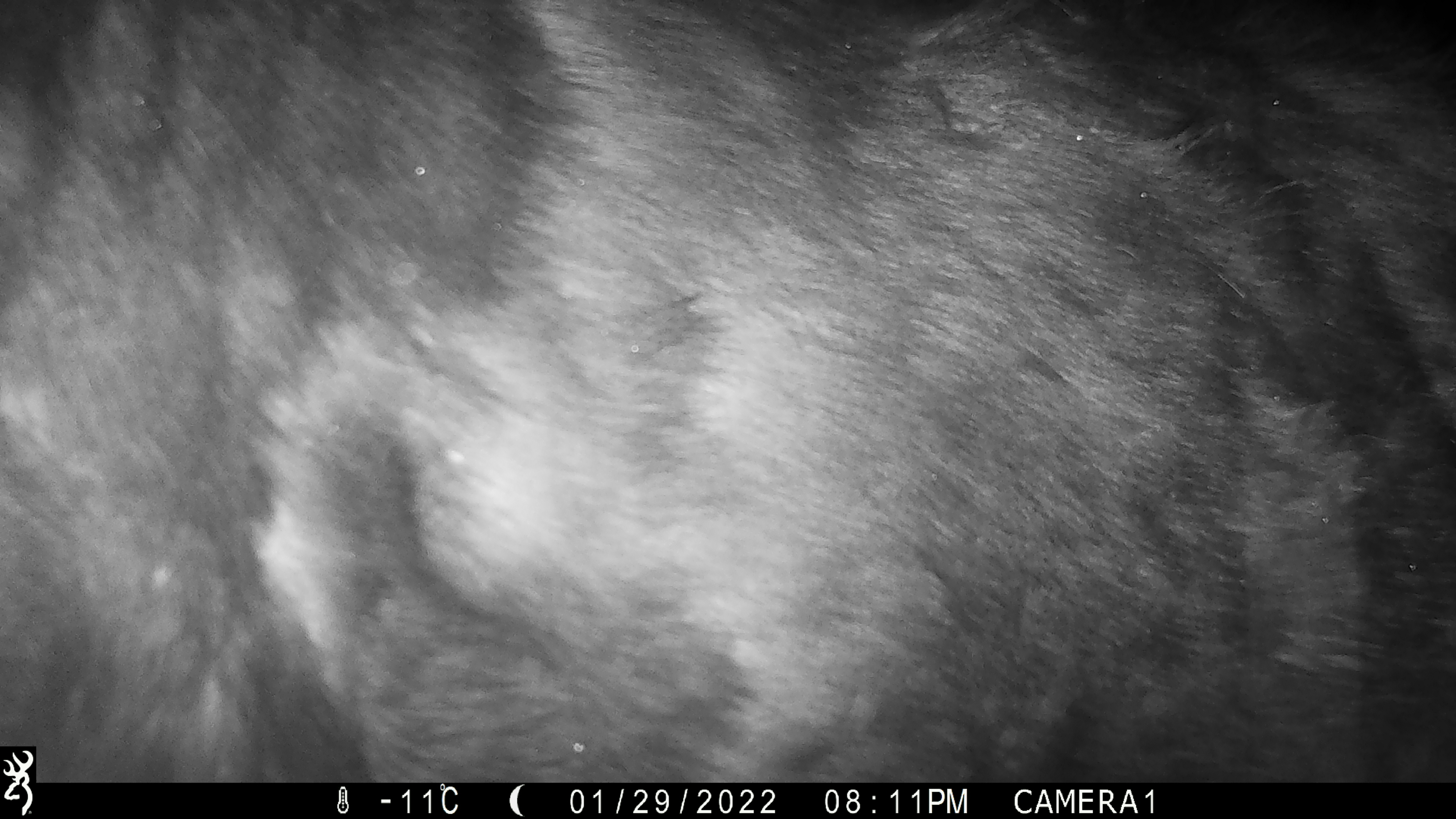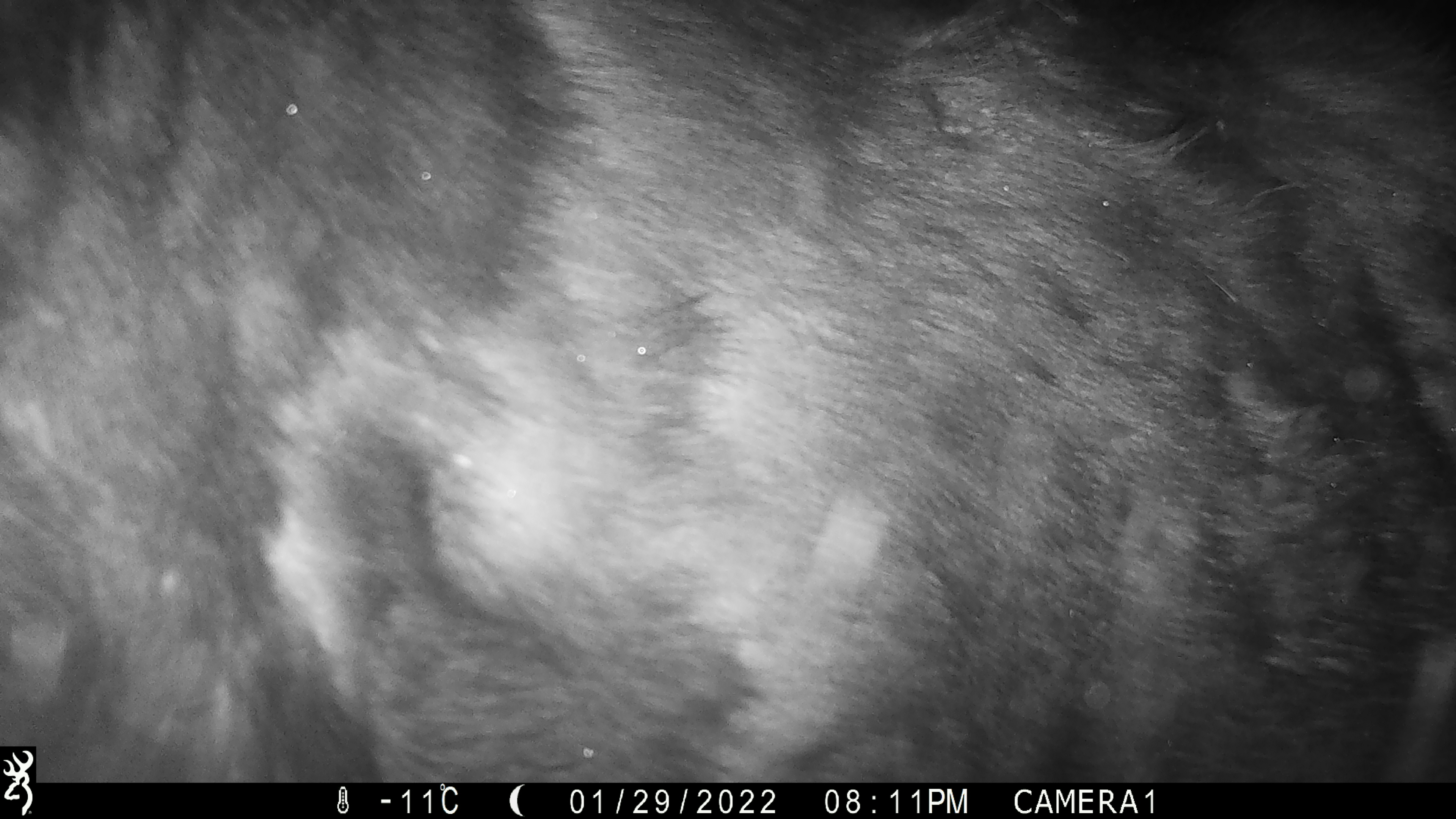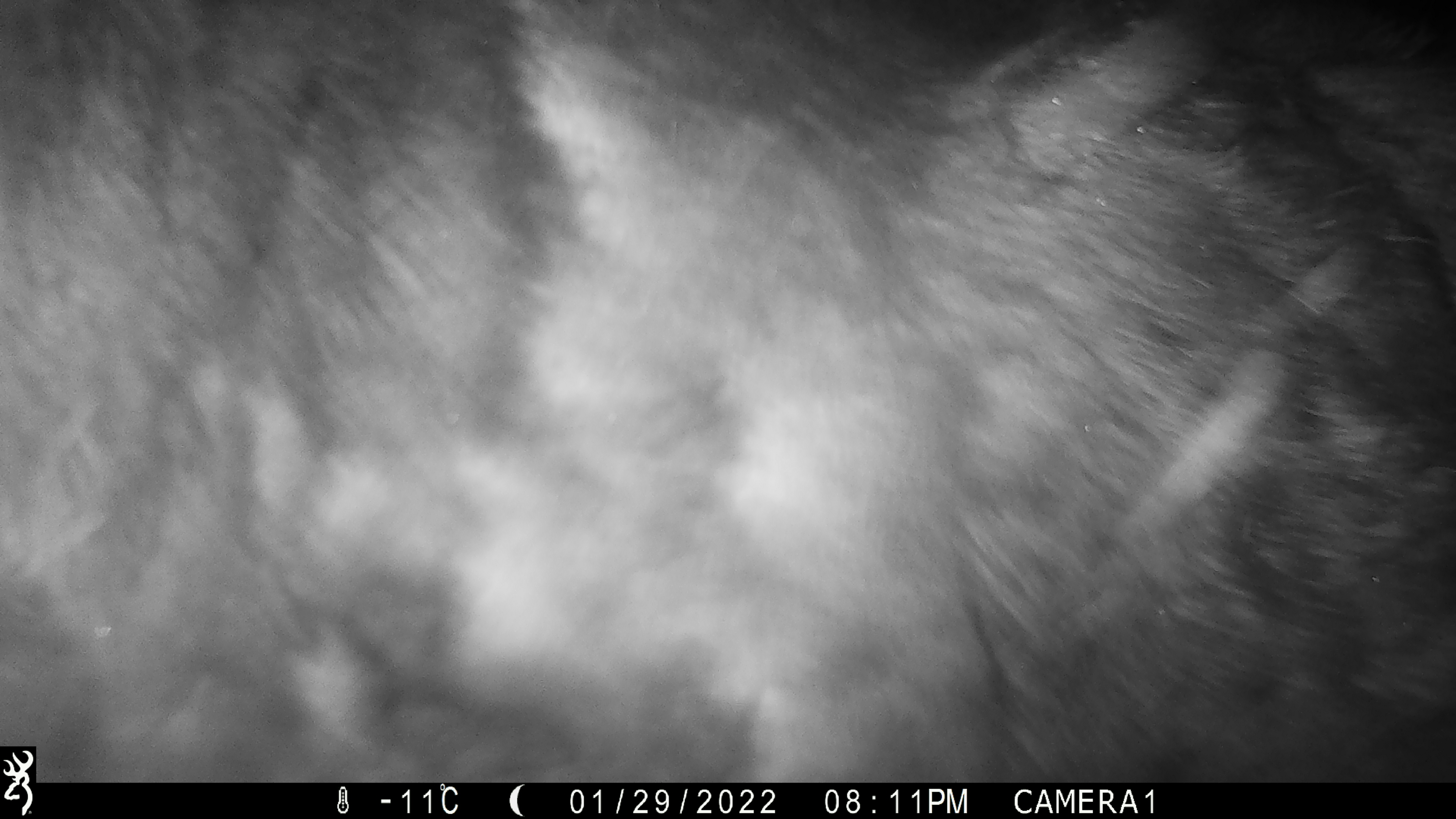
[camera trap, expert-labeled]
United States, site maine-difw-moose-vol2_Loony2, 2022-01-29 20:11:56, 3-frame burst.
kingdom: Animalia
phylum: Chordata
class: Mammalia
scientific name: Mammalia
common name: mammal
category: mammal sp.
Mammal sp. (mammal) (Mammalia).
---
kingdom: Animalia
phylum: Chordata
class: Mammalia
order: Artiodactyla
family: Cervidae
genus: Alces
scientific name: Alces alces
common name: moose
Moose (Alces alces).